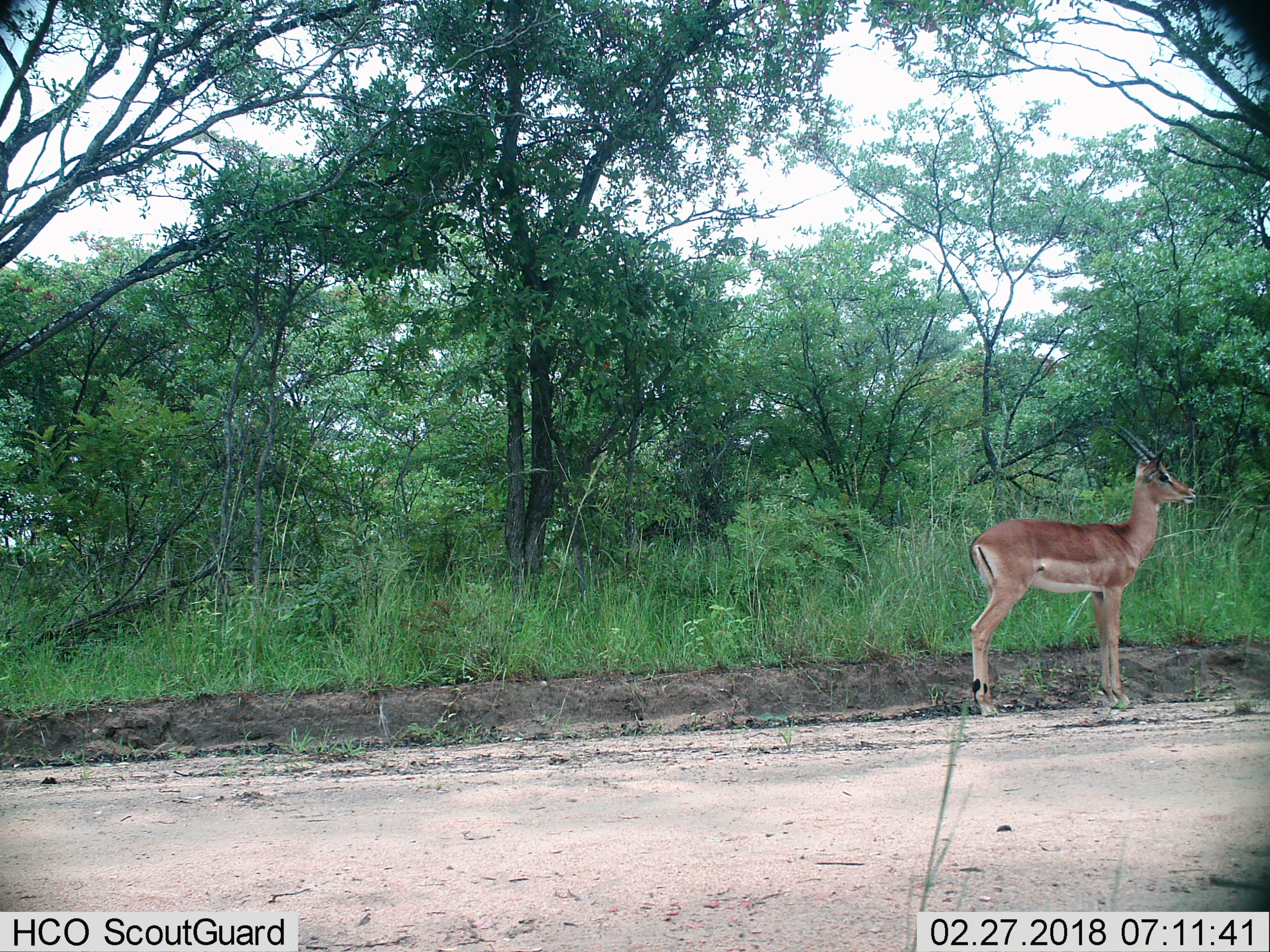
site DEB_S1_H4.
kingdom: Animalia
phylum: Chordata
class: Mammalia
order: Artiodactyla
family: Bovidae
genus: Aepyceros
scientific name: Aepyceros melampus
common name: impala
Impala (Aepyceros melampus), count 1. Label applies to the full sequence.